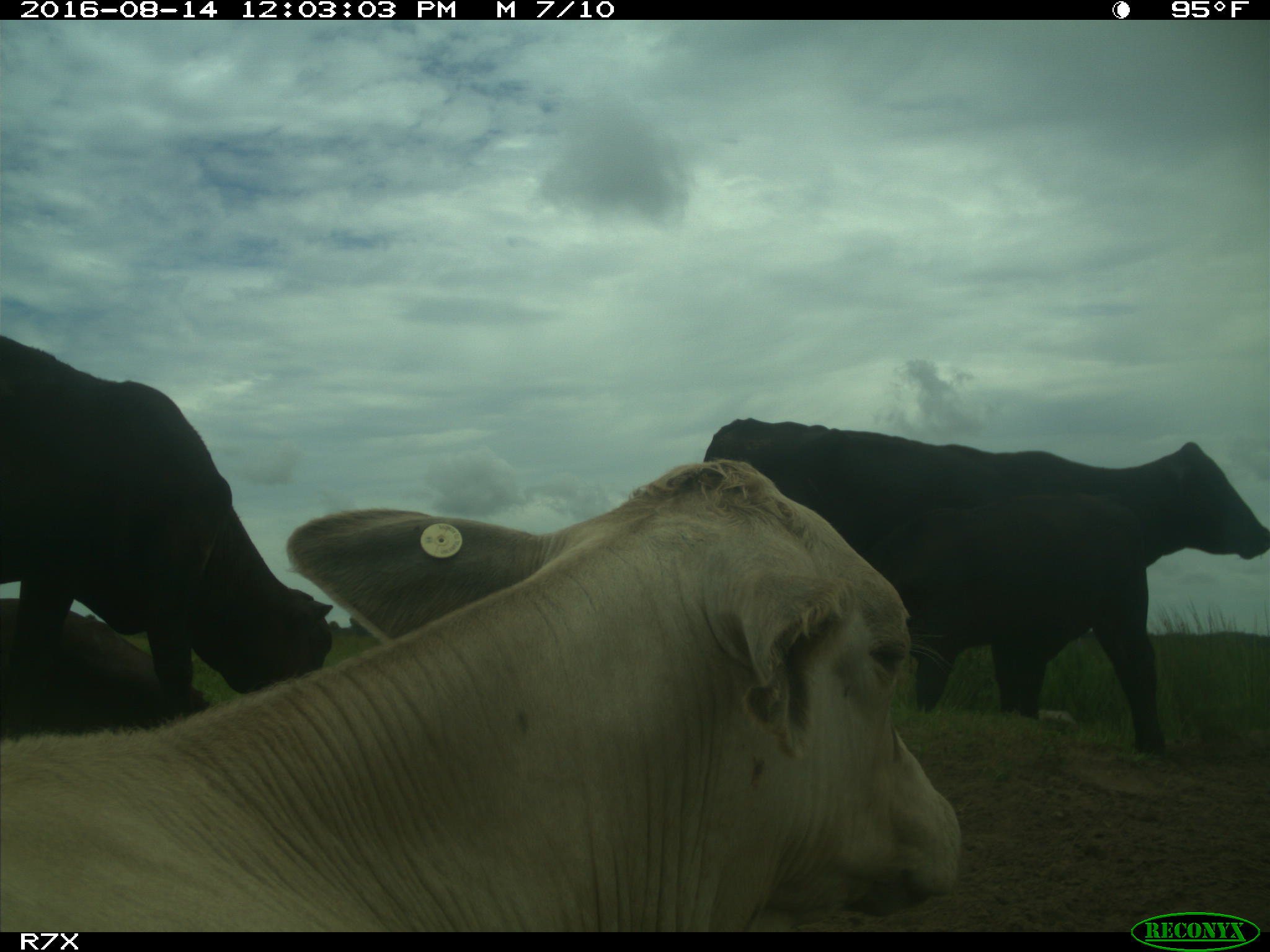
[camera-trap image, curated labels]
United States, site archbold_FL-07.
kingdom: Animalia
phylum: Chordata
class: Mammalia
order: Artiodactyla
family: Bovidae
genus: Bos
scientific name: Bos taurus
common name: domestic cow